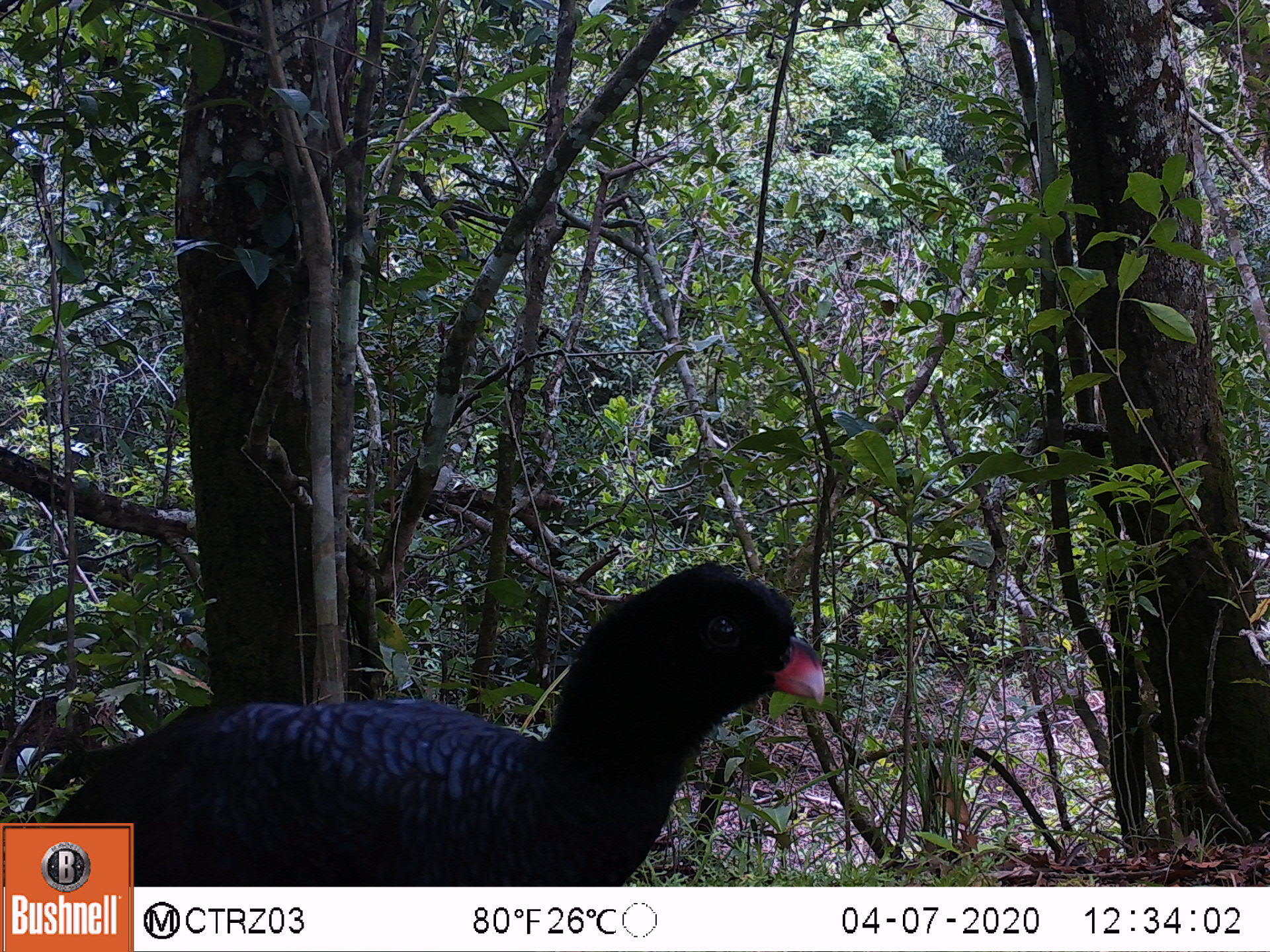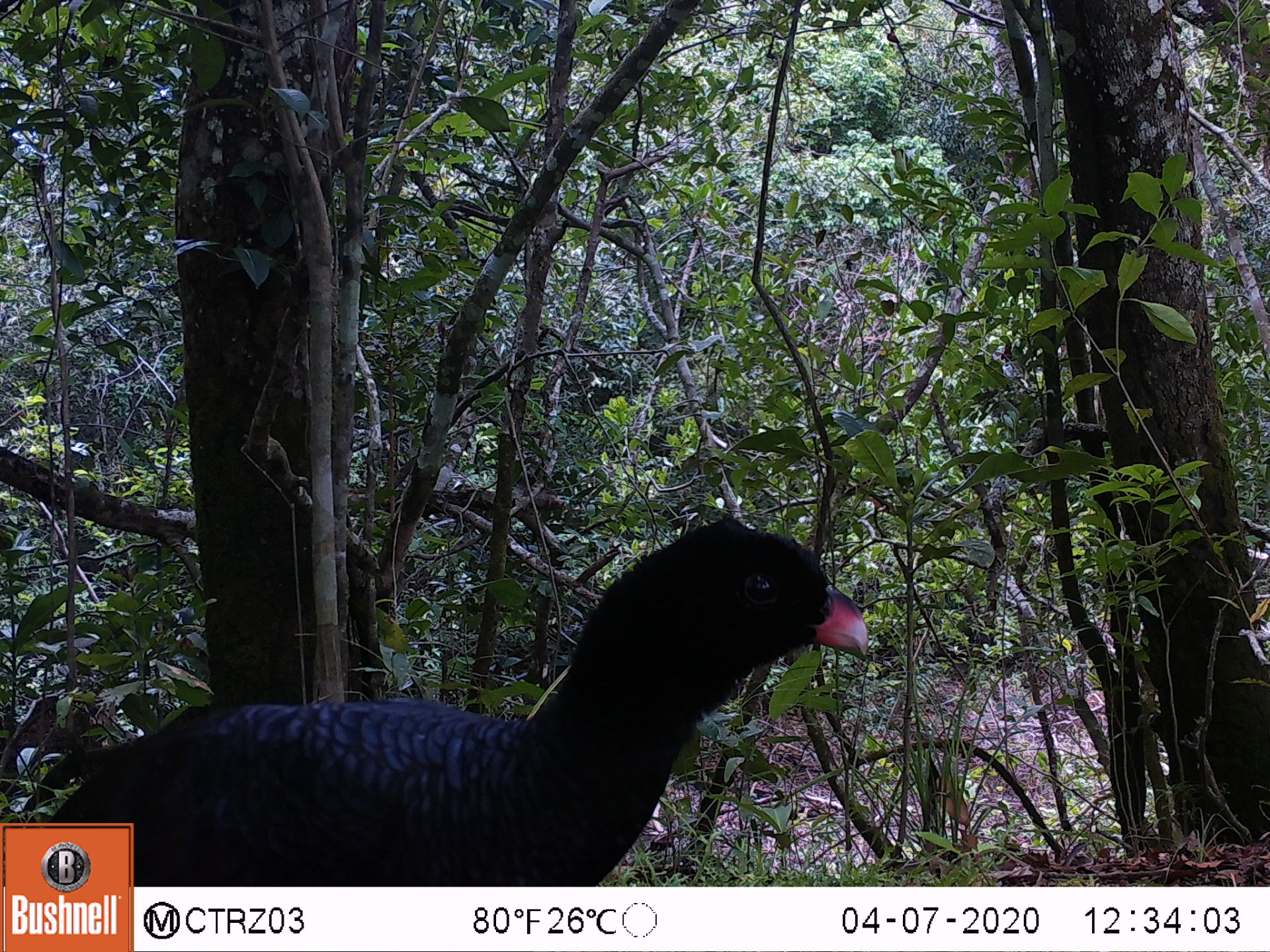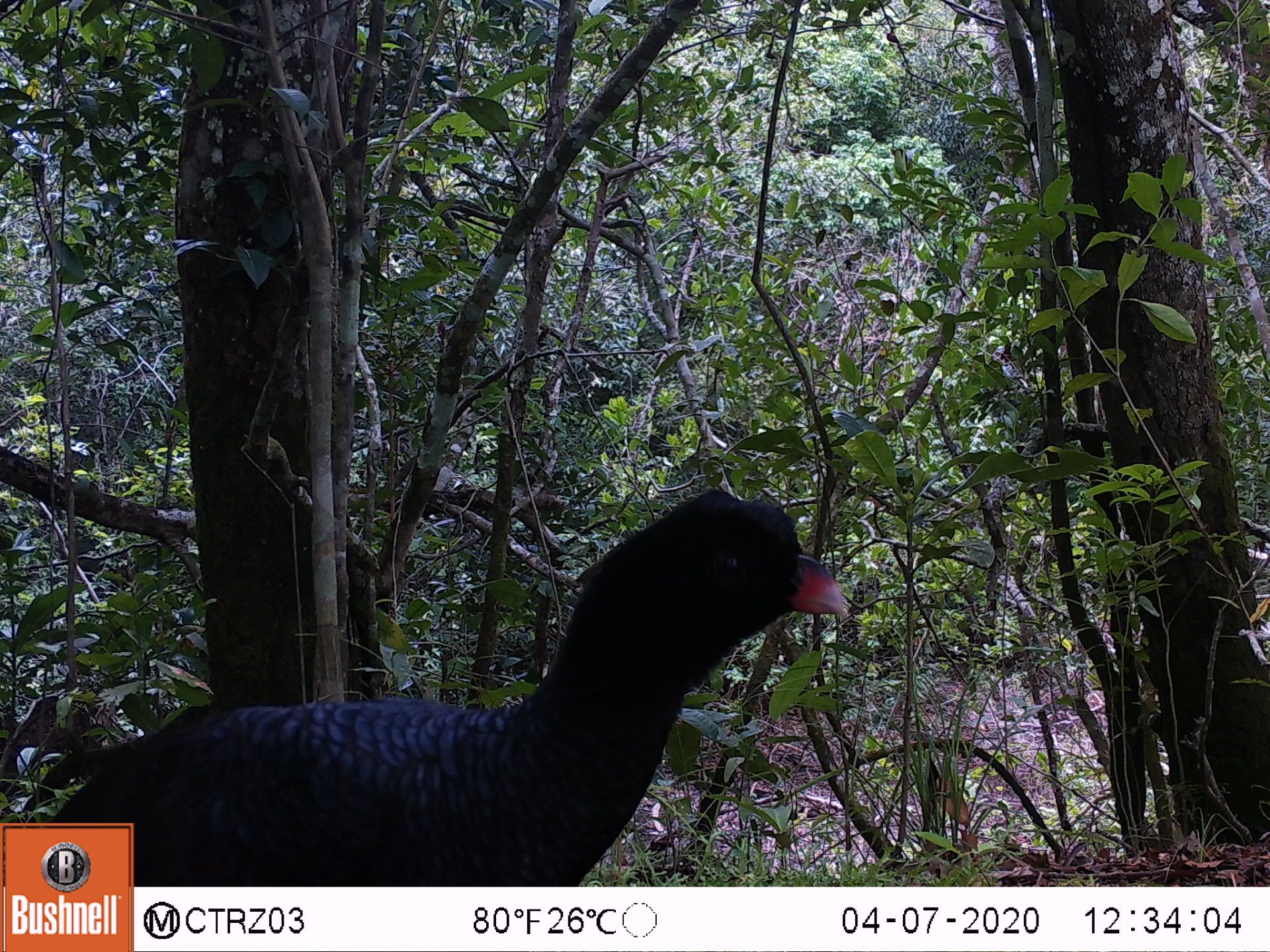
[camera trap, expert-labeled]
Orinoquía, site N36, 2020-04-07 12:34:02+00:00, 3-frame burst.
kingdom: Animalia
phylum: Chordata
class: Aves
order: Galliformes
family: Cracidae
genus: Mitu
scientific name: Mitu salvini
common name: salvin's currasow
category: salvins curassow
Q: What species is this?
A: Salvins curassow (salvin's currasow) (Mitu salvini).